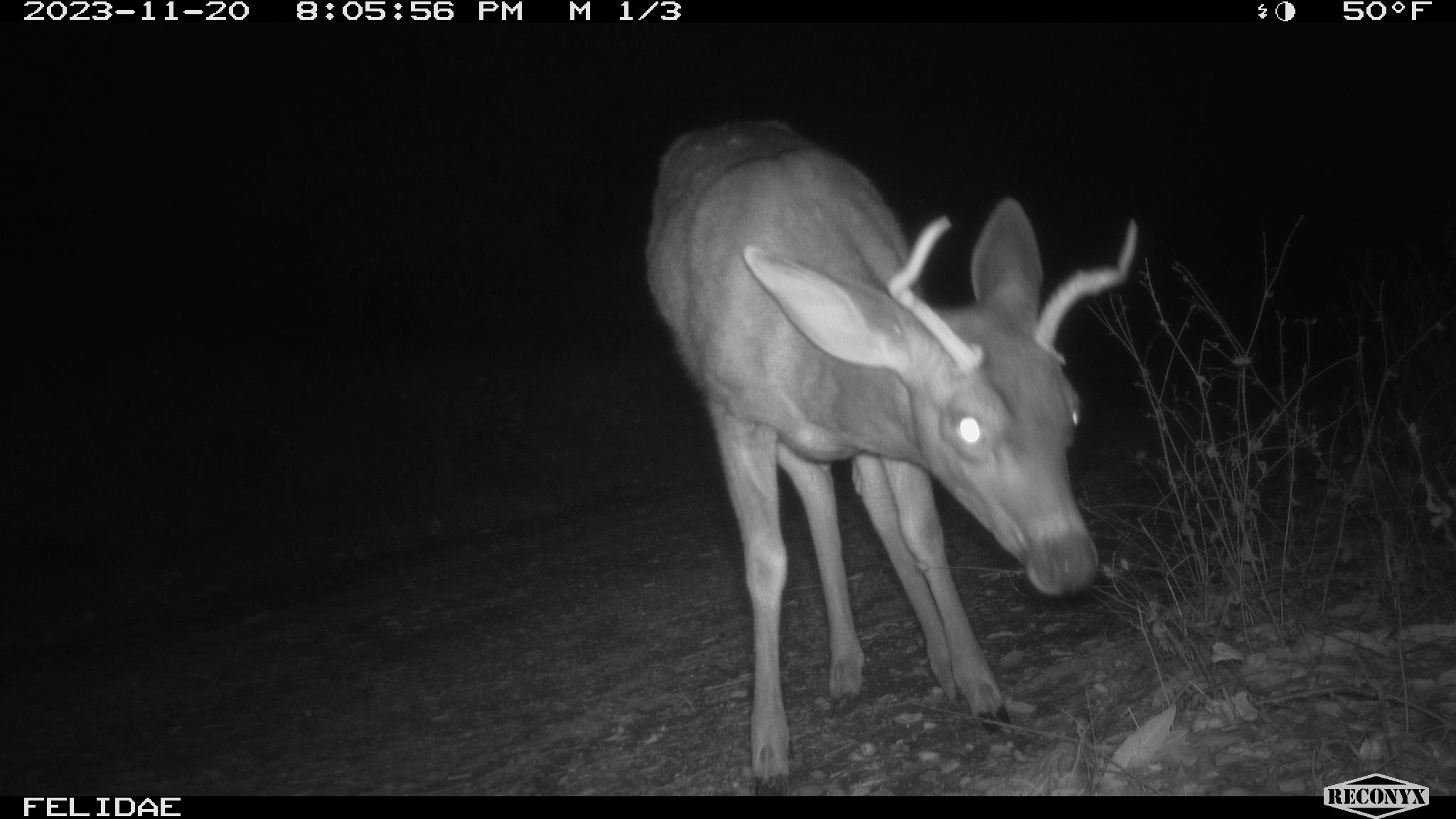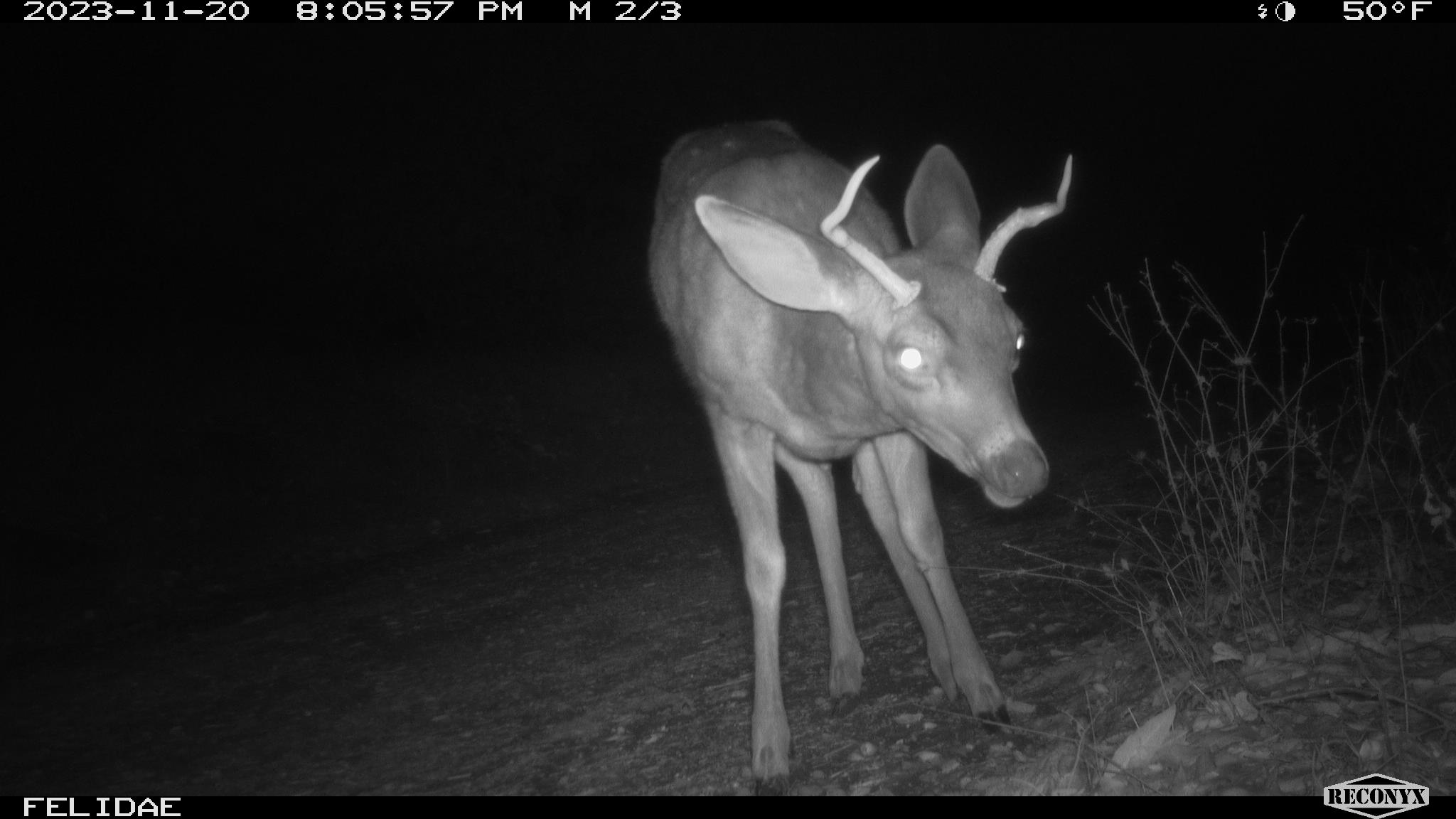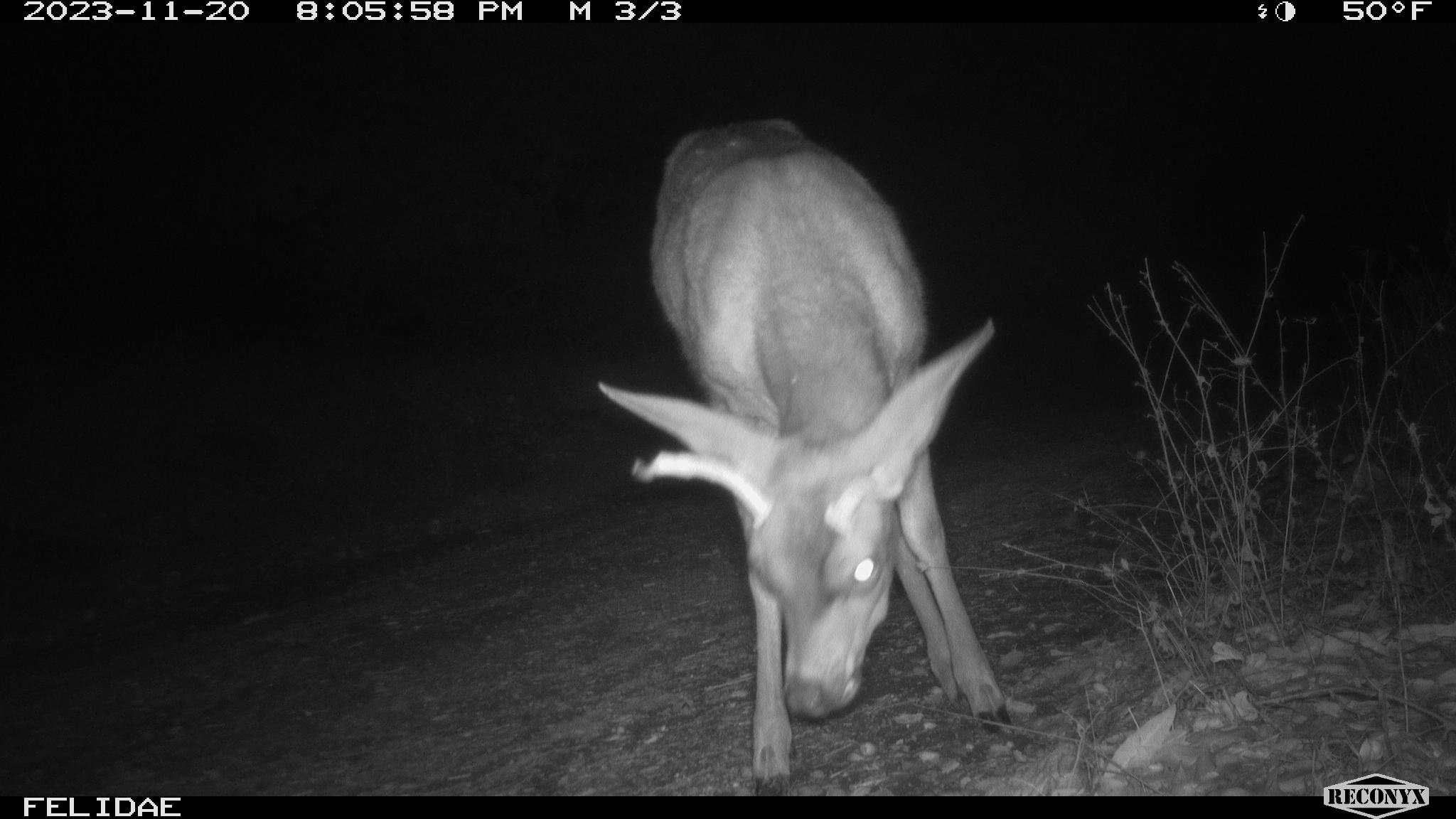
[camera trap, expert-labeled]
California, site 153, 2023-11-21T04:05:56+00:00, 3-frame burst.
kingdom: Animalia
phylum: Chordata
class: Mammalia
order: Artiodactyla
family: Cervidae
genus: Odocoileus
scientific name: Odocoileus hemionus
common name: mule deer